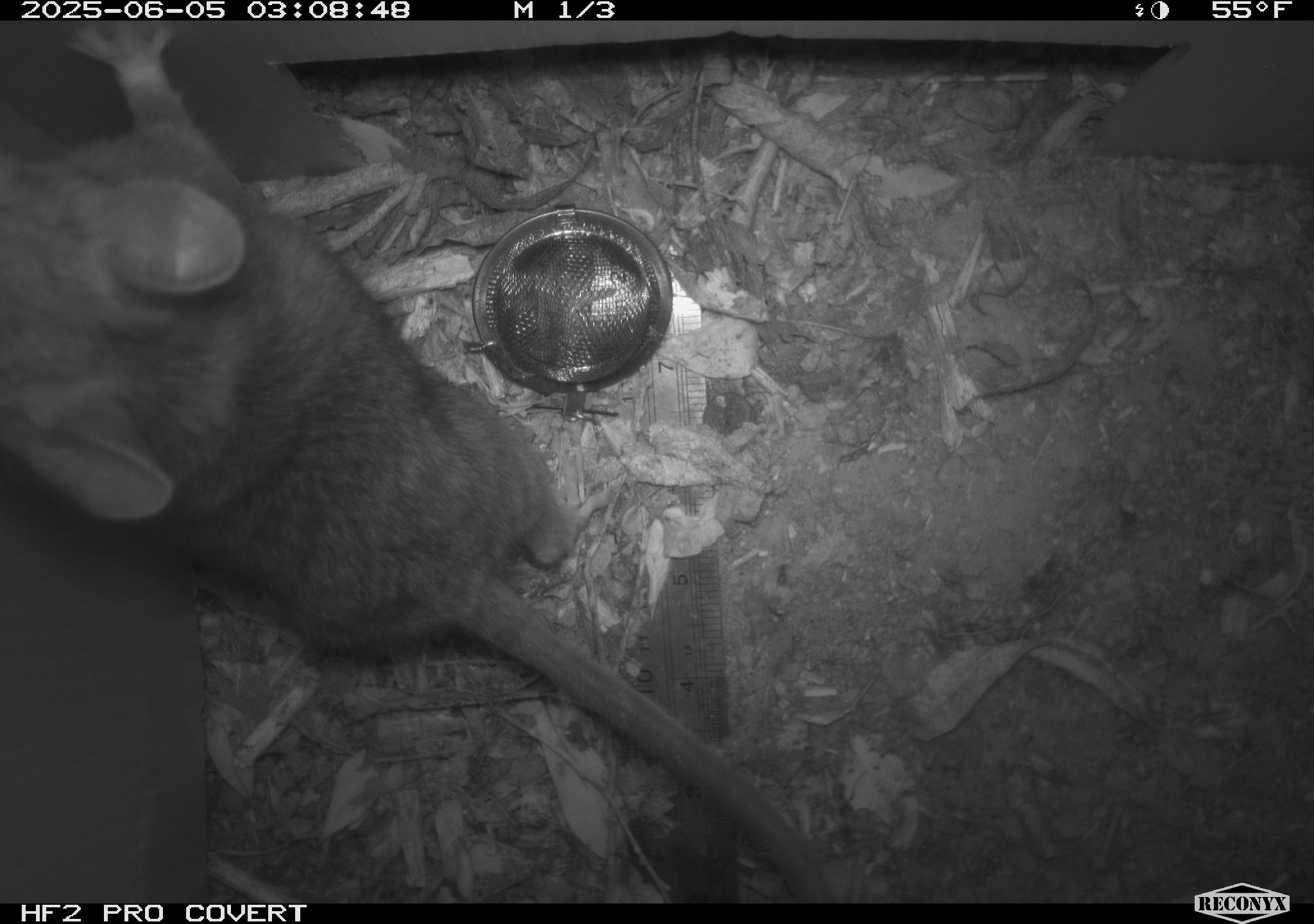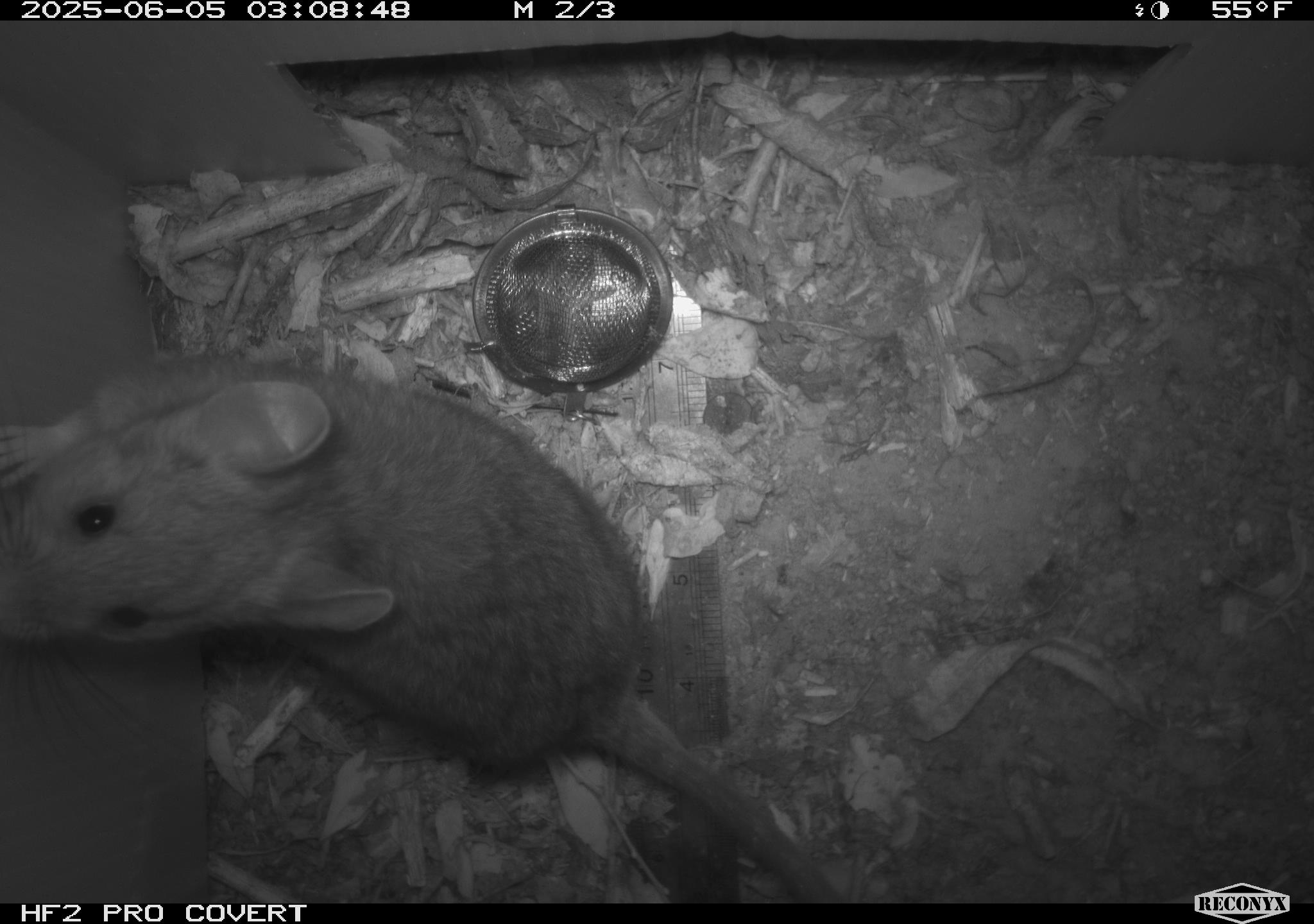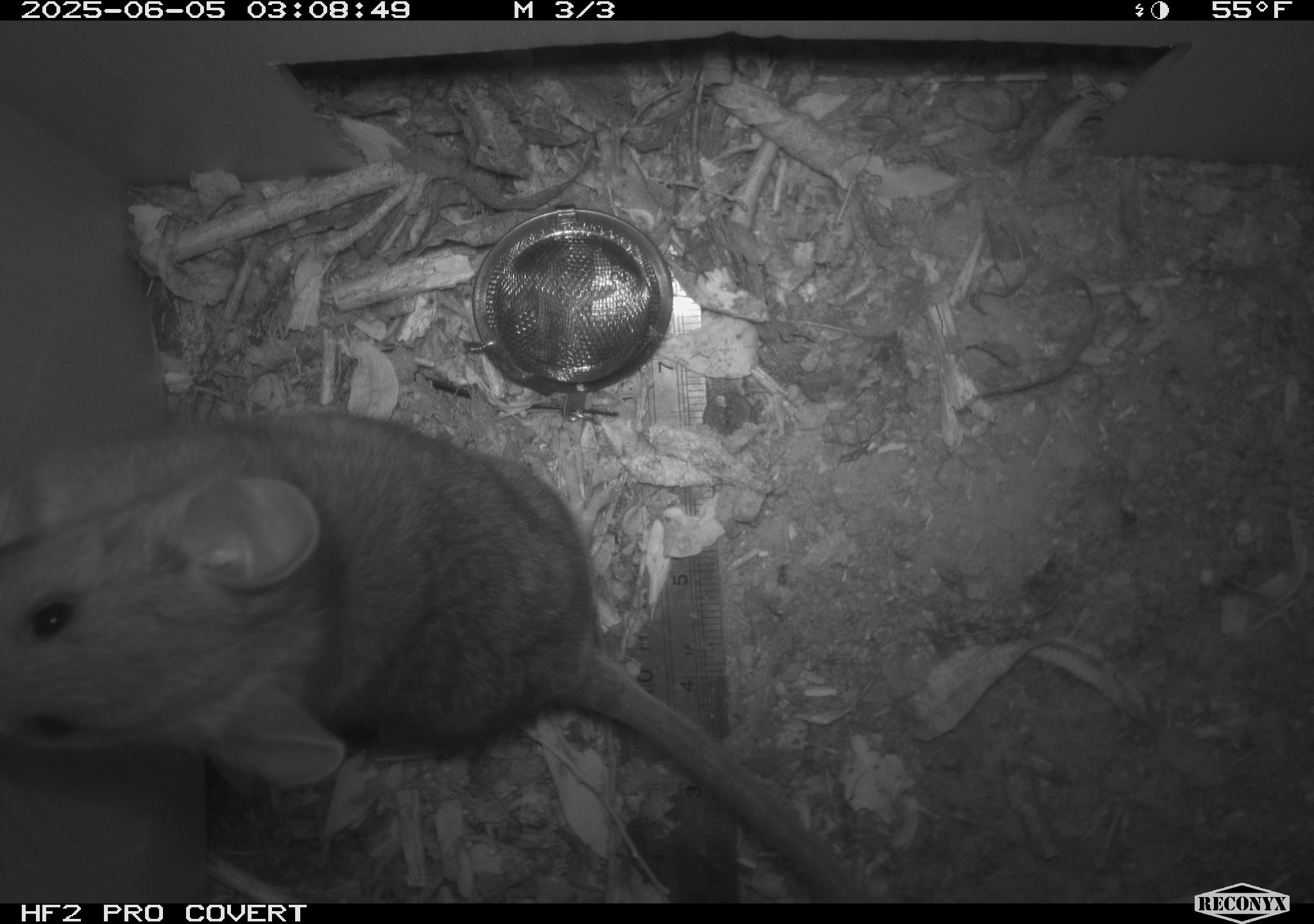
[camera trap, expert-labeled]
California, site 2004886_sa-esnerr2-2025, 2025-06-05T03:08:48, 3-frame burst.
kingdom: Animalia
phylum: Chordata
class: Mammalia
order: Rodentia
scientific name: Rodentia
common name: rodent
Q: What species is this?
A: Rodent (Rodentia).